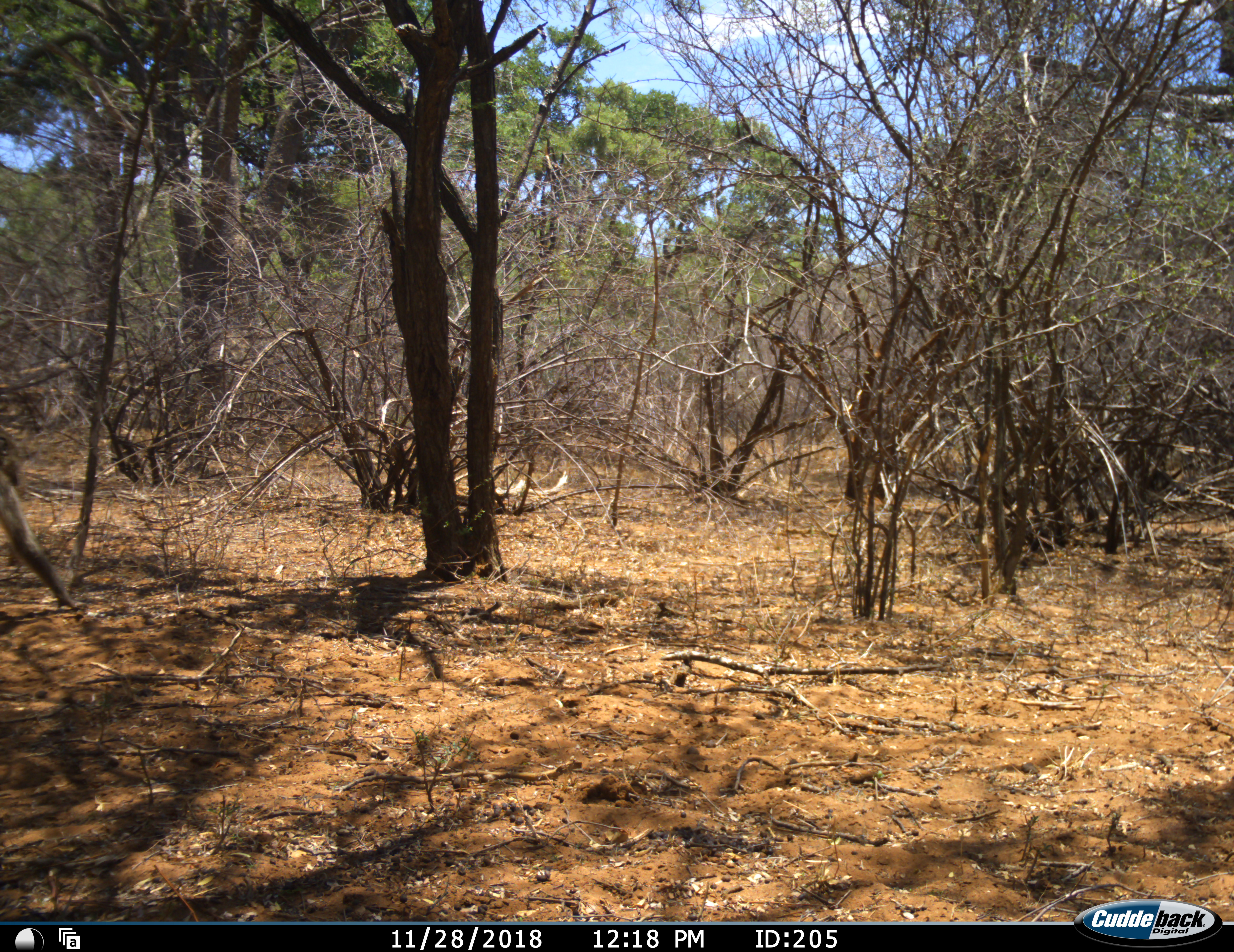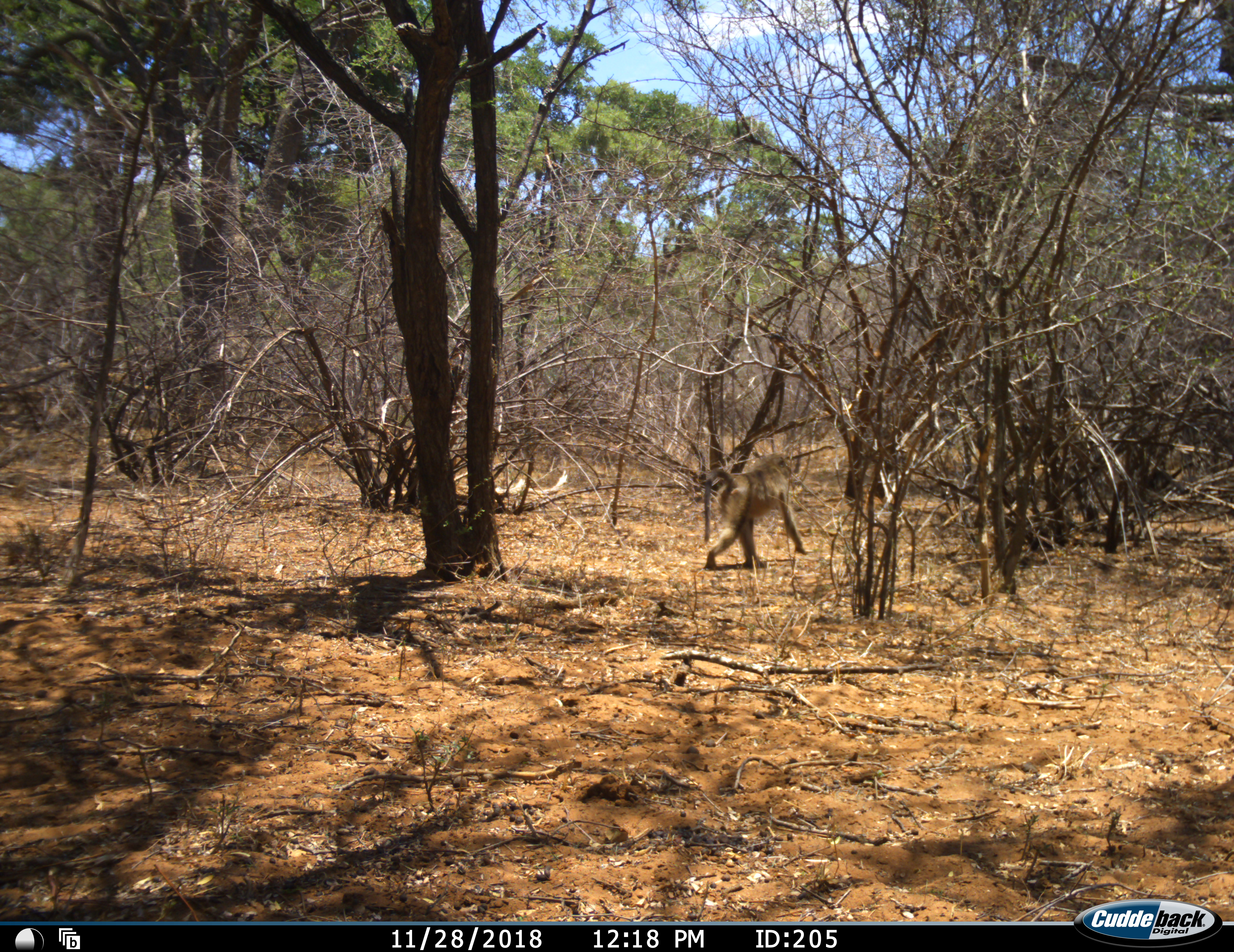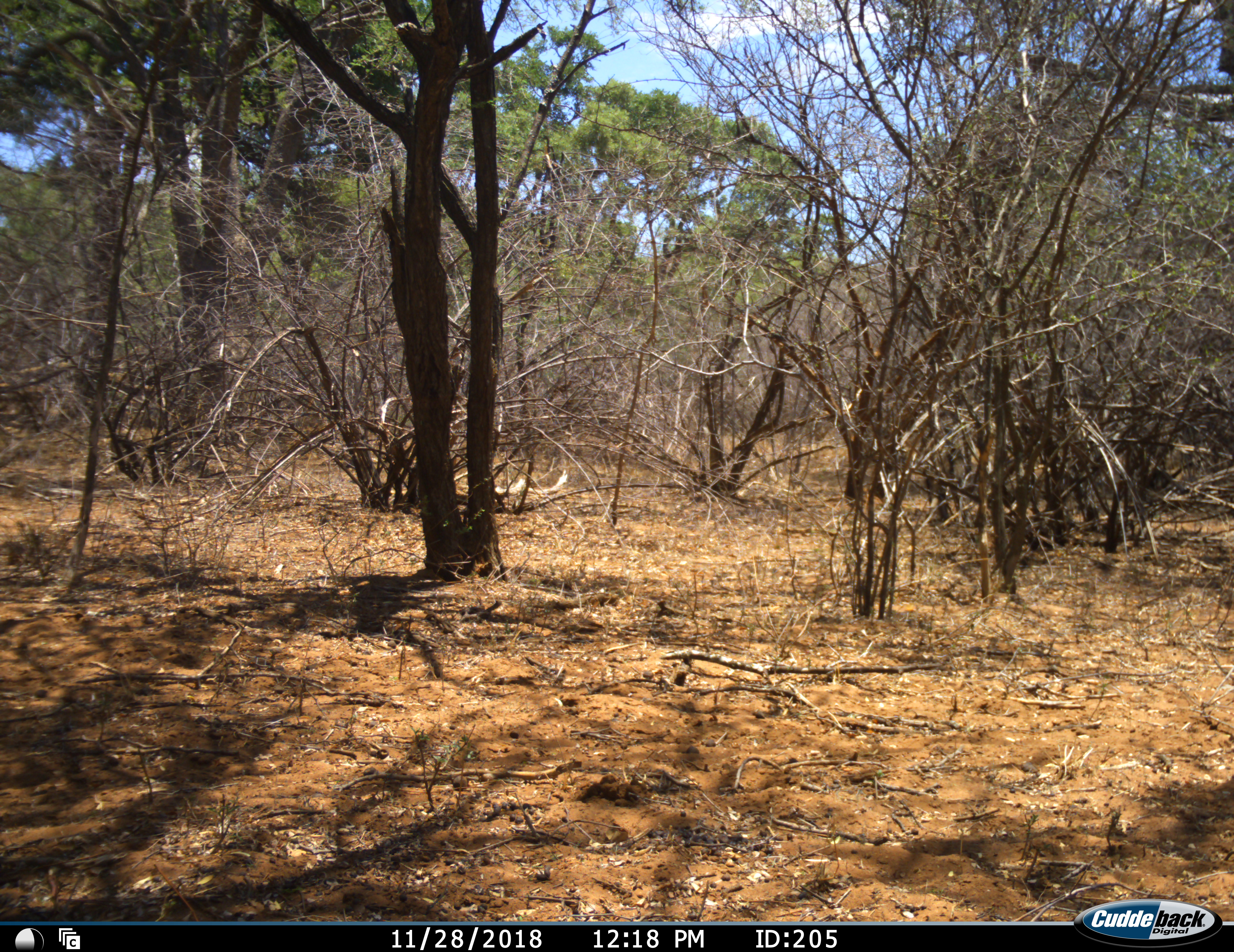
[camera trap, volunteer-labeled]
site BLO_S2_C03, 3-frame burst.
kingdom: Animalia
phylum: Chordata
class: Mammalia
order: Primates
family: Cercopithecidae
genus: Papio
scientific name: Papio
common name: baboon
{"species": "baboon (Papio)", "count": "1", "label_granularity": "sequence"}